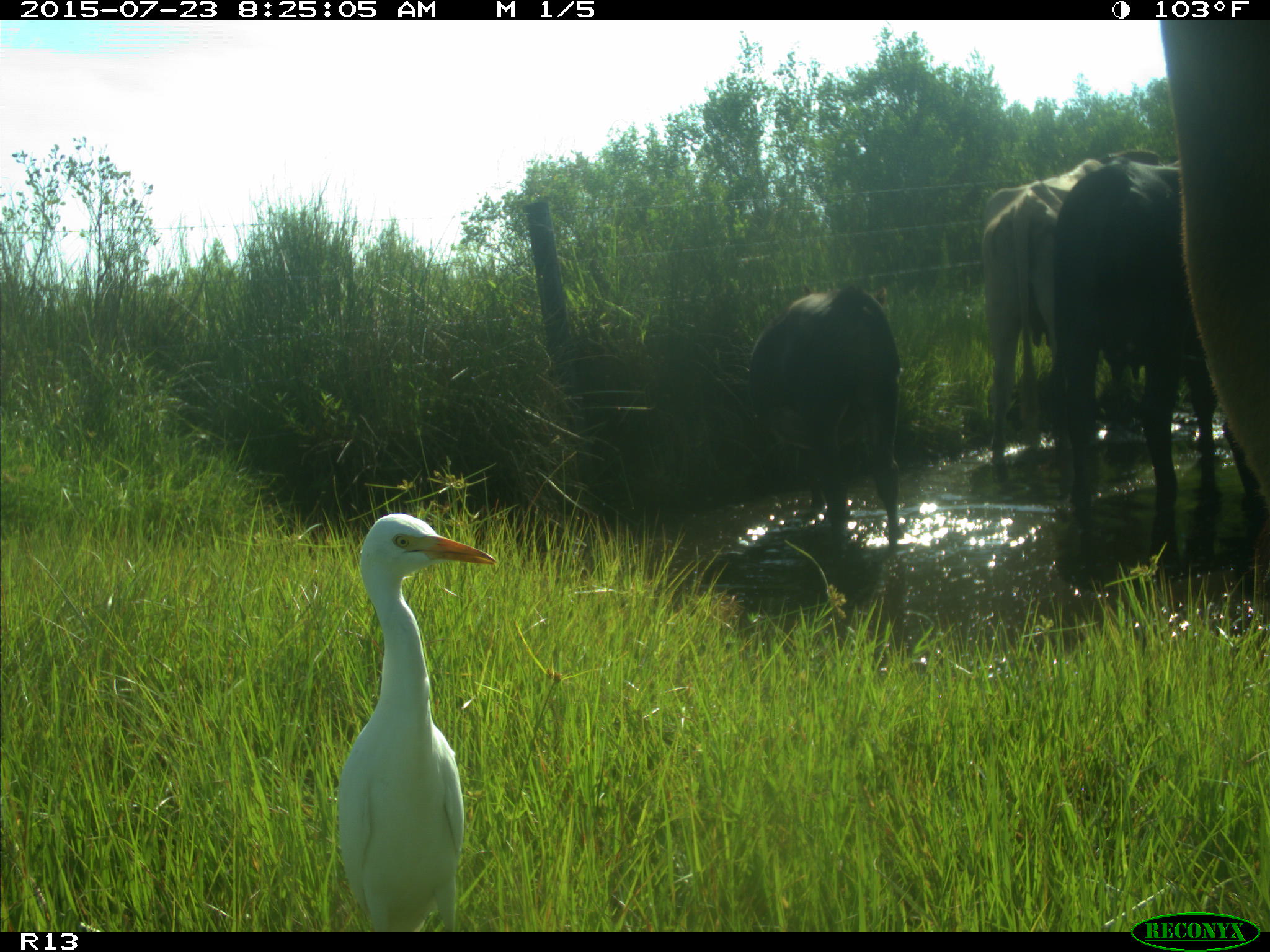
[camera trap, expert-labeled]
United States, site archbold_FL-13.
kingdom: Animalia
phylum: Chordata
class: Mammalia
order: Artiodactyla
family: Bovidae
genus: Bos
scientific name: Bos taurus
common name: domestic cow